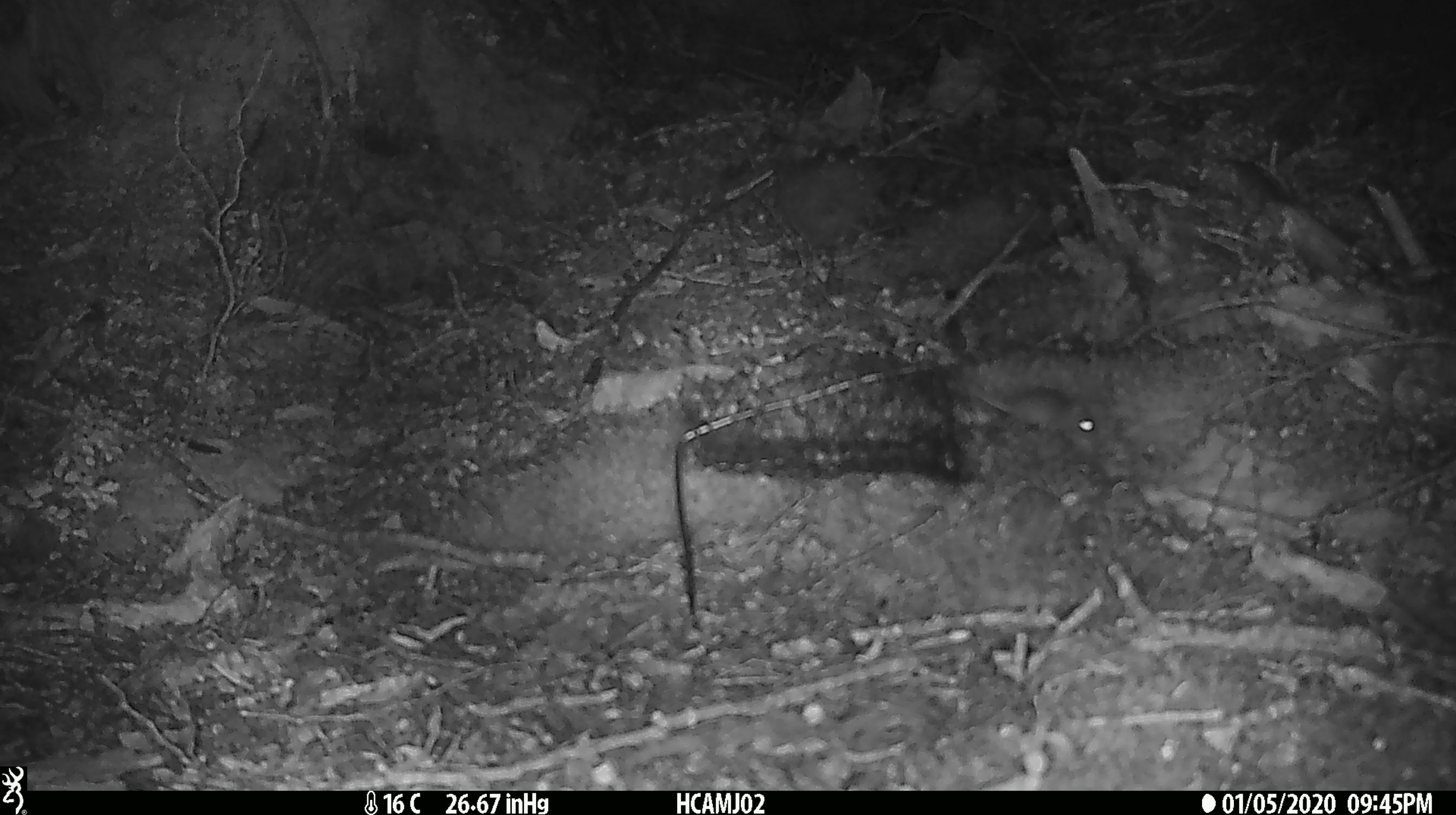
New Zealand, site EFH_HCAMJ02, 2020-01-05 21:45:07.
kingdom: Animalia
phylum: Chordata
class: Mammalia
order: Rodentia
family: Muridae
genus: Mus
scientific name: Mus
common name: mouse